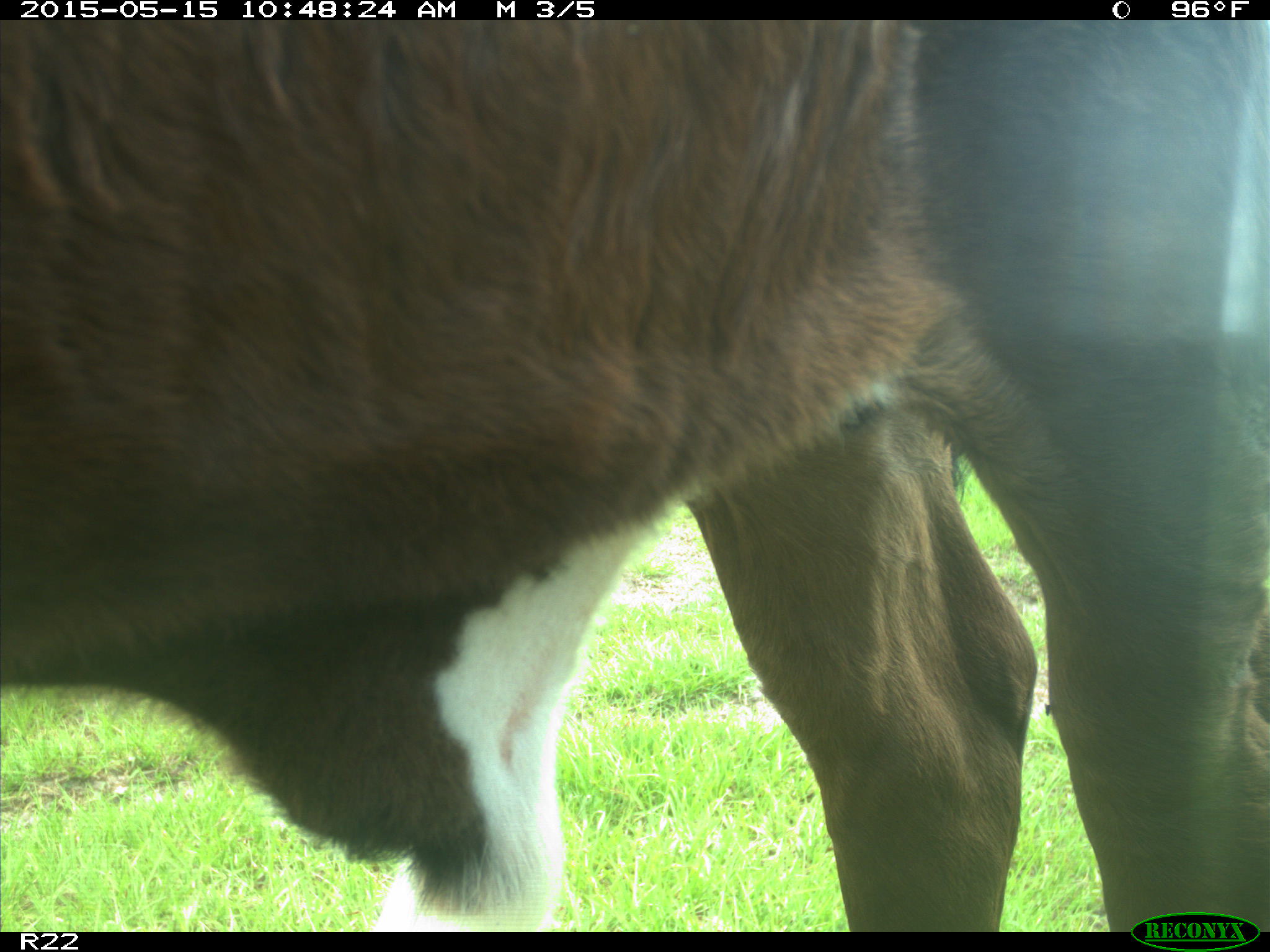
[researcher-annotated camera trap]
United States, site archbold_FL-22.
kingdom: Animalia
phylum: Chordata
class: Mammalia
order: Artiodactyla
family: Bovidae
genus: Bos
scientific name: Bos taurus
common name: domestic cow